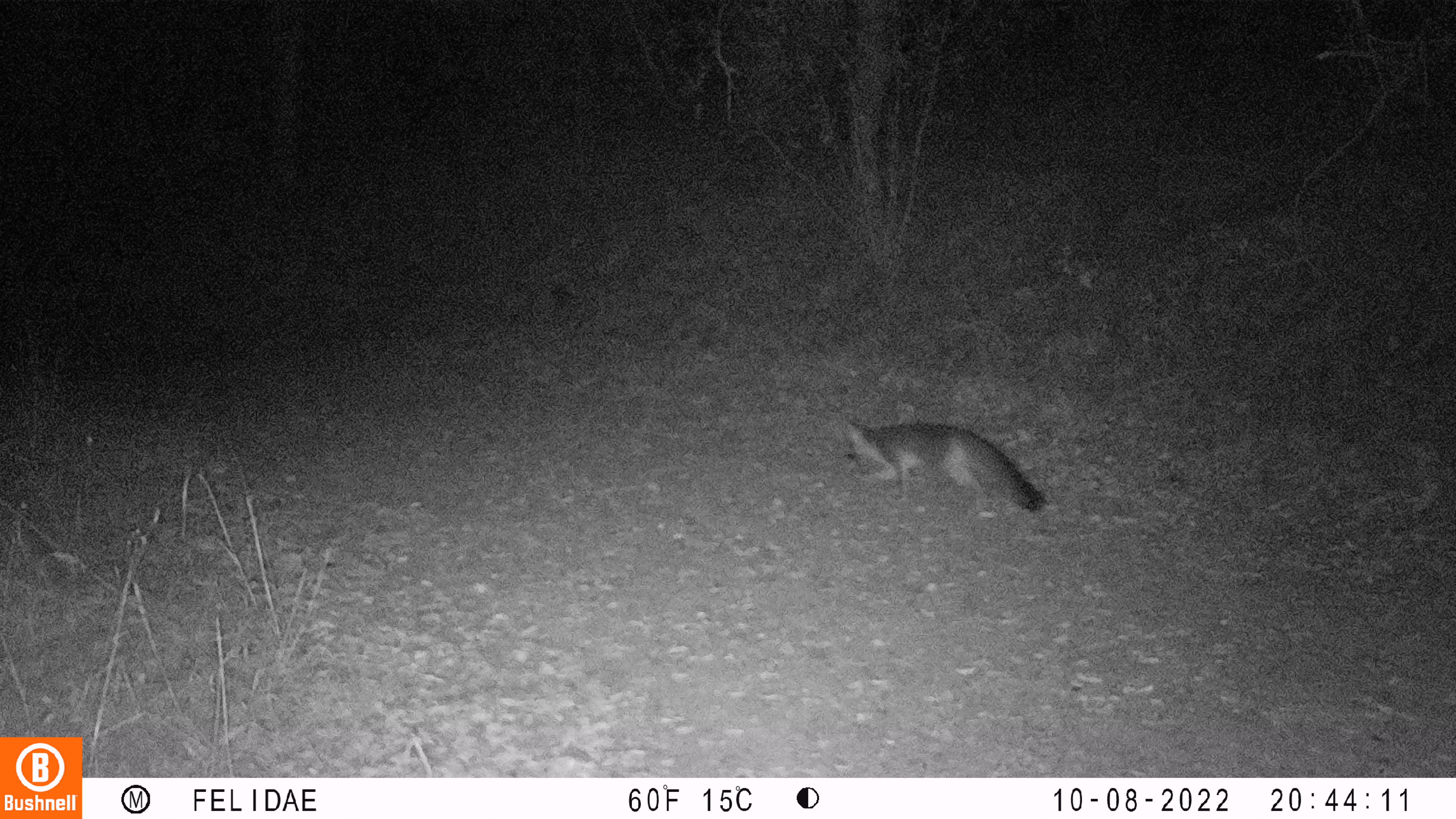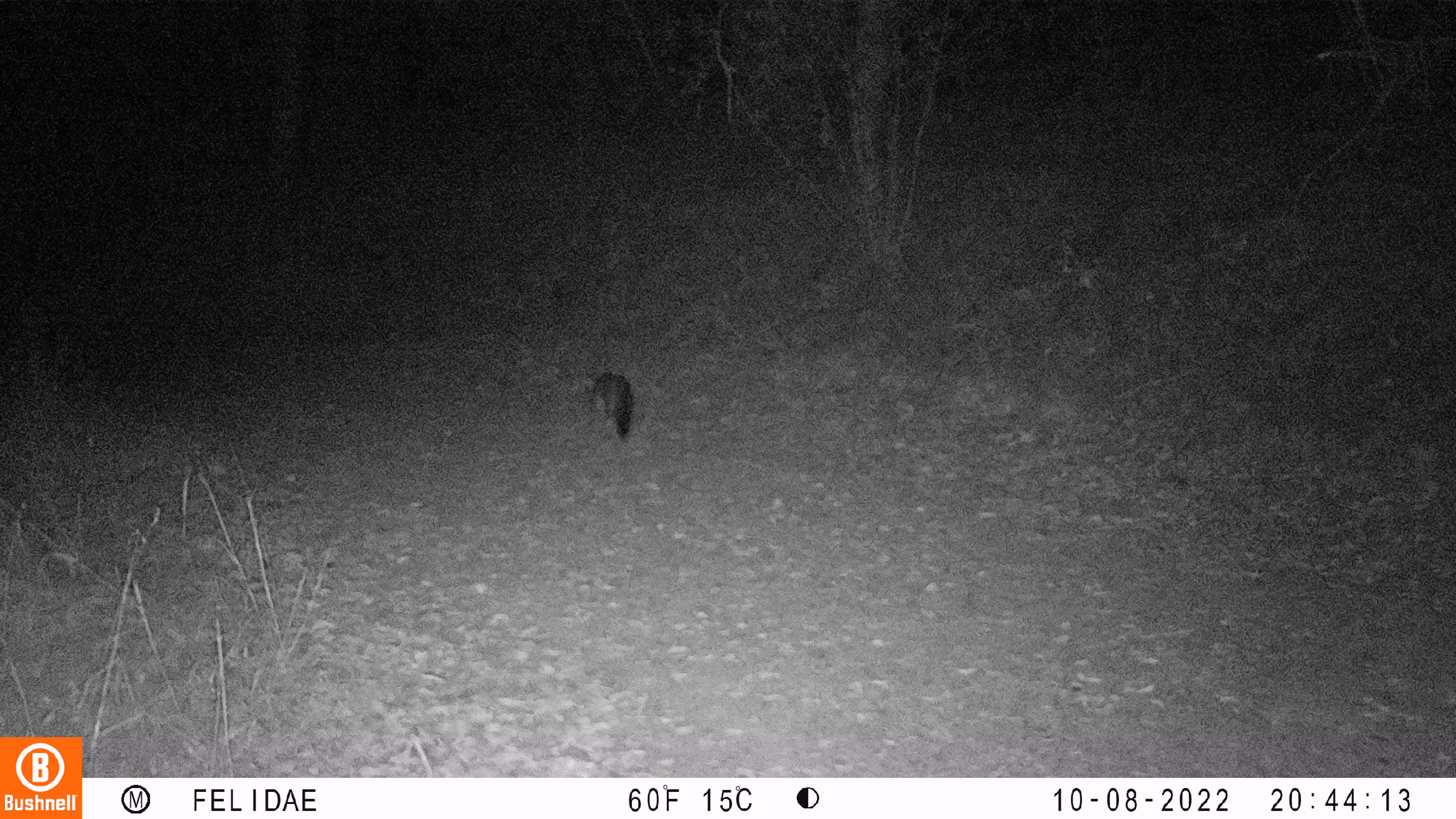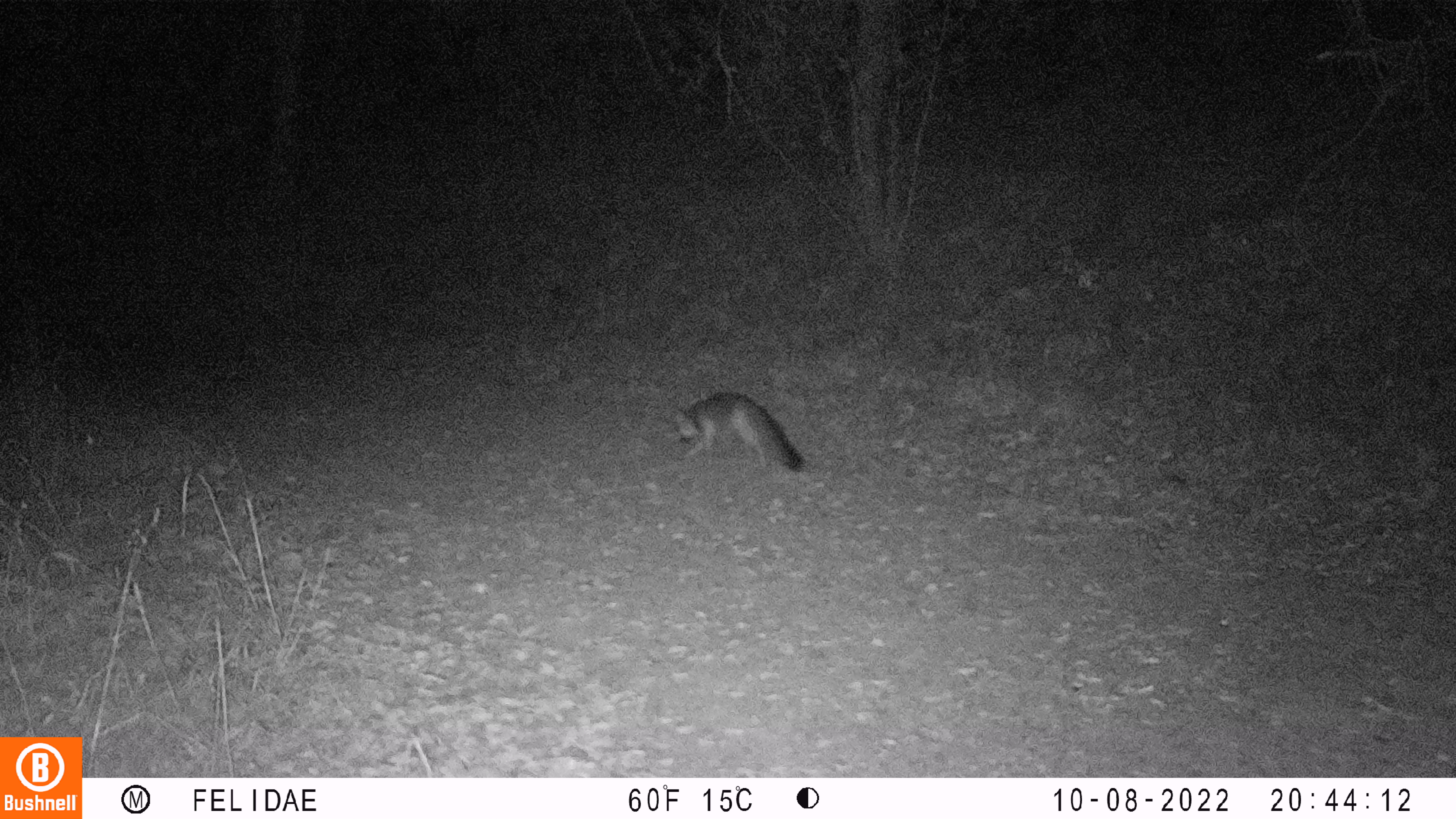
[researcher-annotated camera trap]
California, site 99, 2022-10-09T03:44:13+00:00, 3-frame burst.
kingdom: Animalia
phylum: Chordata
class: Mammalia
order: Carnivora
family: Canidae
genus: Urocyon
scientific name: Urocyon cinereoargenteus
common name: gray fox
Gray fox (Urocyon cinereoargenteus).